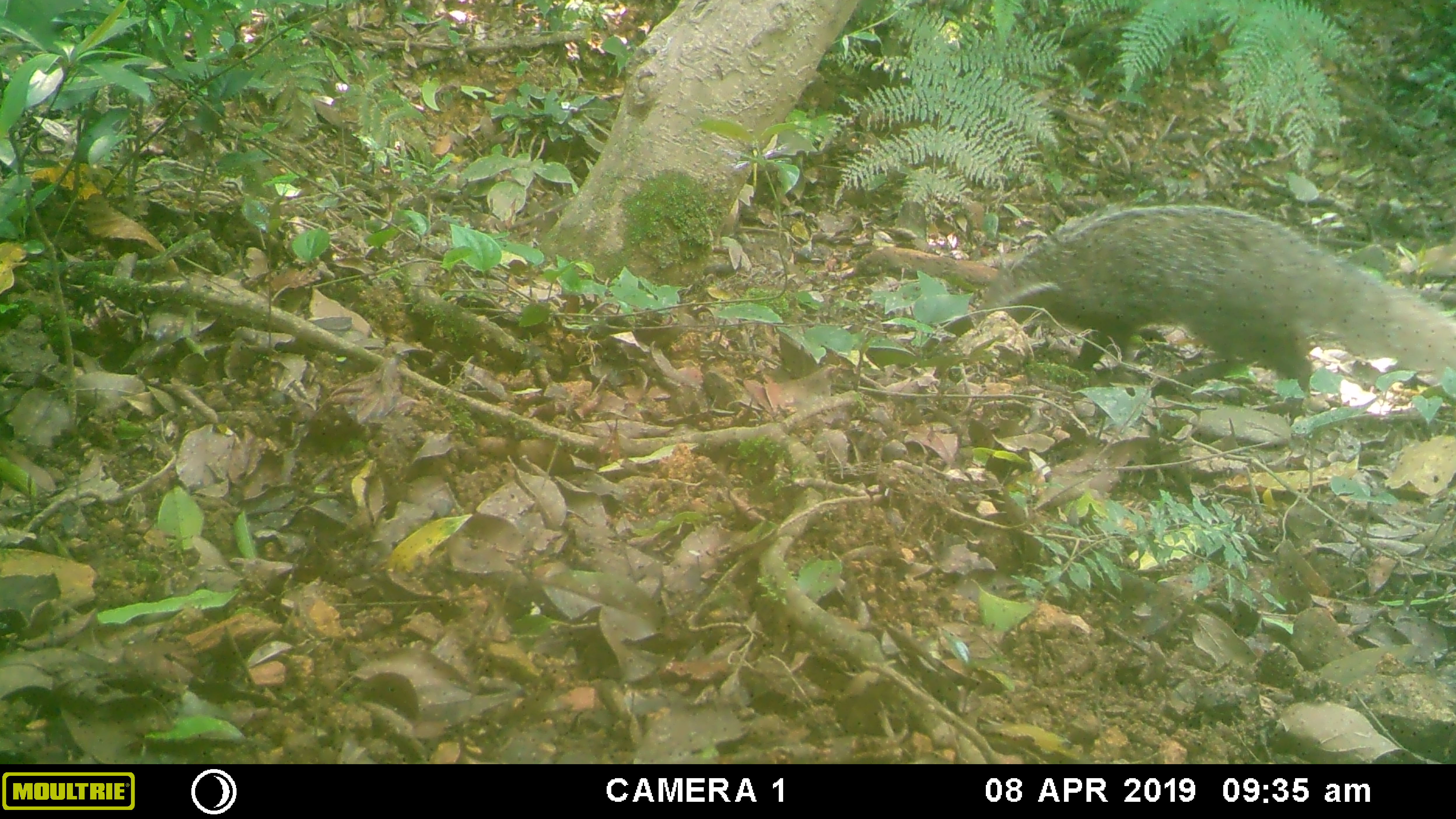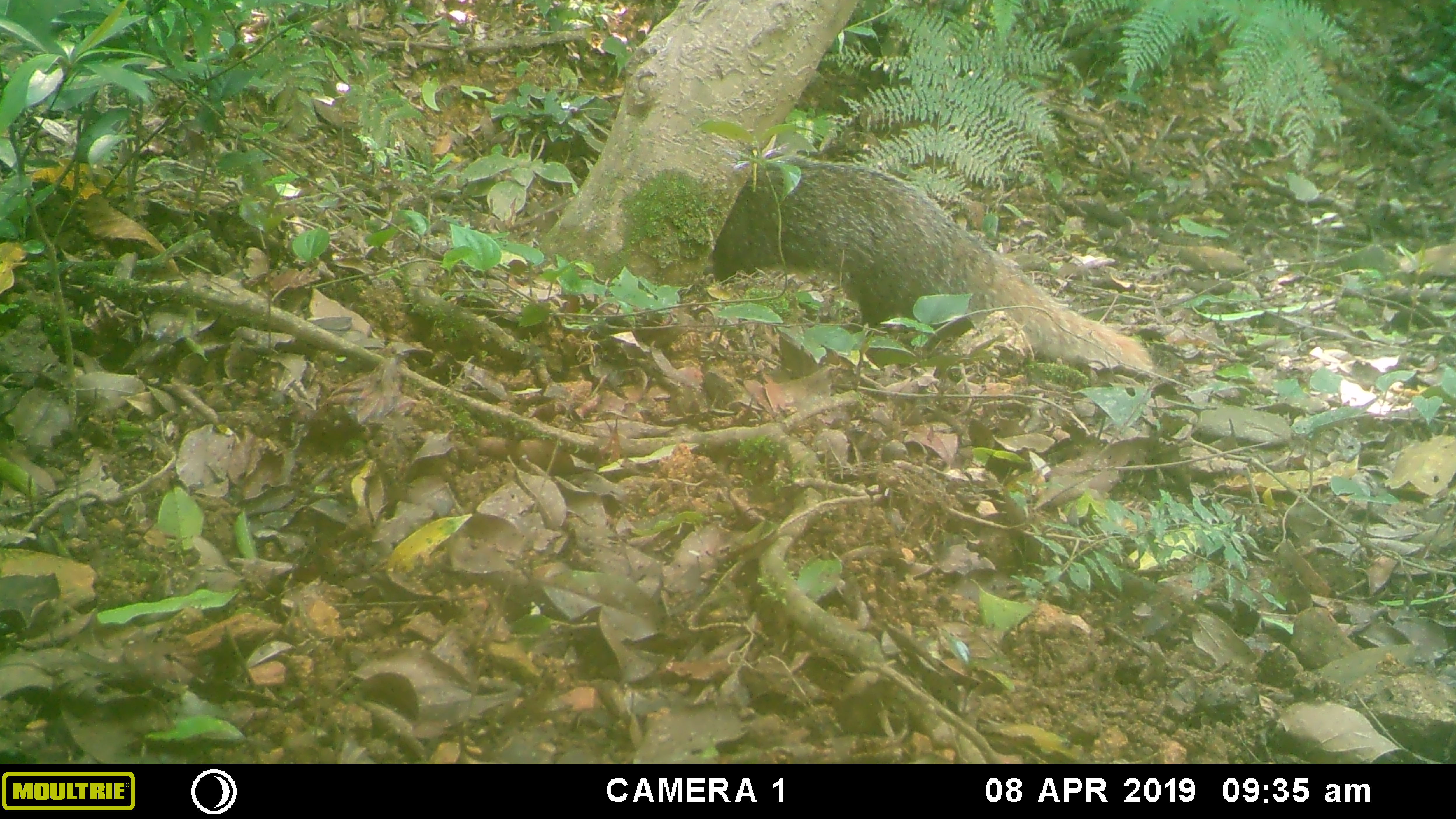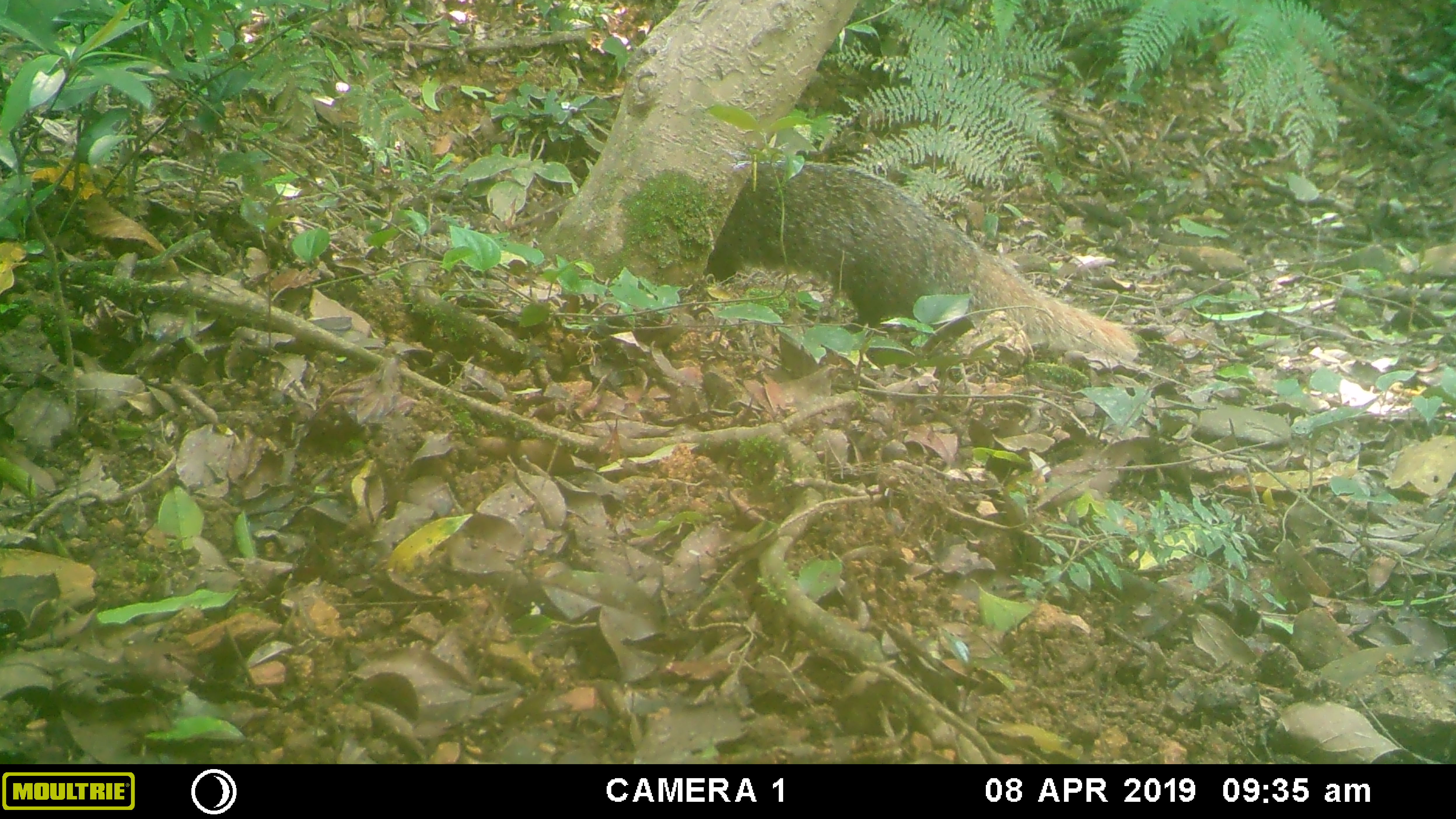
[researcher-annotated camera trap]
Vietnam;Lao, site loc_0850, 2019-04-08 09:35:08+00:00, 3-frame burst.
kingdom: Animalia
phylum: Chordata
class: Mammalia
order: Carnivora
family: Herpestidae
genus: Urva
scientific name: Urva urva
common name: crab-eating mongoose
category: crab eating mongoose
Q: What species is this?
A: Crab eating mongoose (crab-eating mongoose) (Urva urva).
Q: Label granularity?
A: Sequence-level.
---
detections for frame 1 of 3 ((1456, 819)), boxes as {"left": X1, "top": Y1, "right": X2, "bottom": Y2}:
crab eating mongoose: {"left": 974, "top": 201, "right": 1453, "bottom": 412}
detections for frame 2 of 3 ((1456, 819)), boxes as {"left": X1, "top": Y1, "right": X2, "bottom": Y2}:
crab eating mongoose: {"left": 710, "top": 151, "right": 1156, "bottom": 377}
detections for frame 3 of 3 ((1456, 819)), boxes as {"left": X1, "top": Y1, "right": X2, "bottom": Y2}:
crab eating mongoose: {"left": 703, "top": 158, "right": 1140, "bottom": 363}